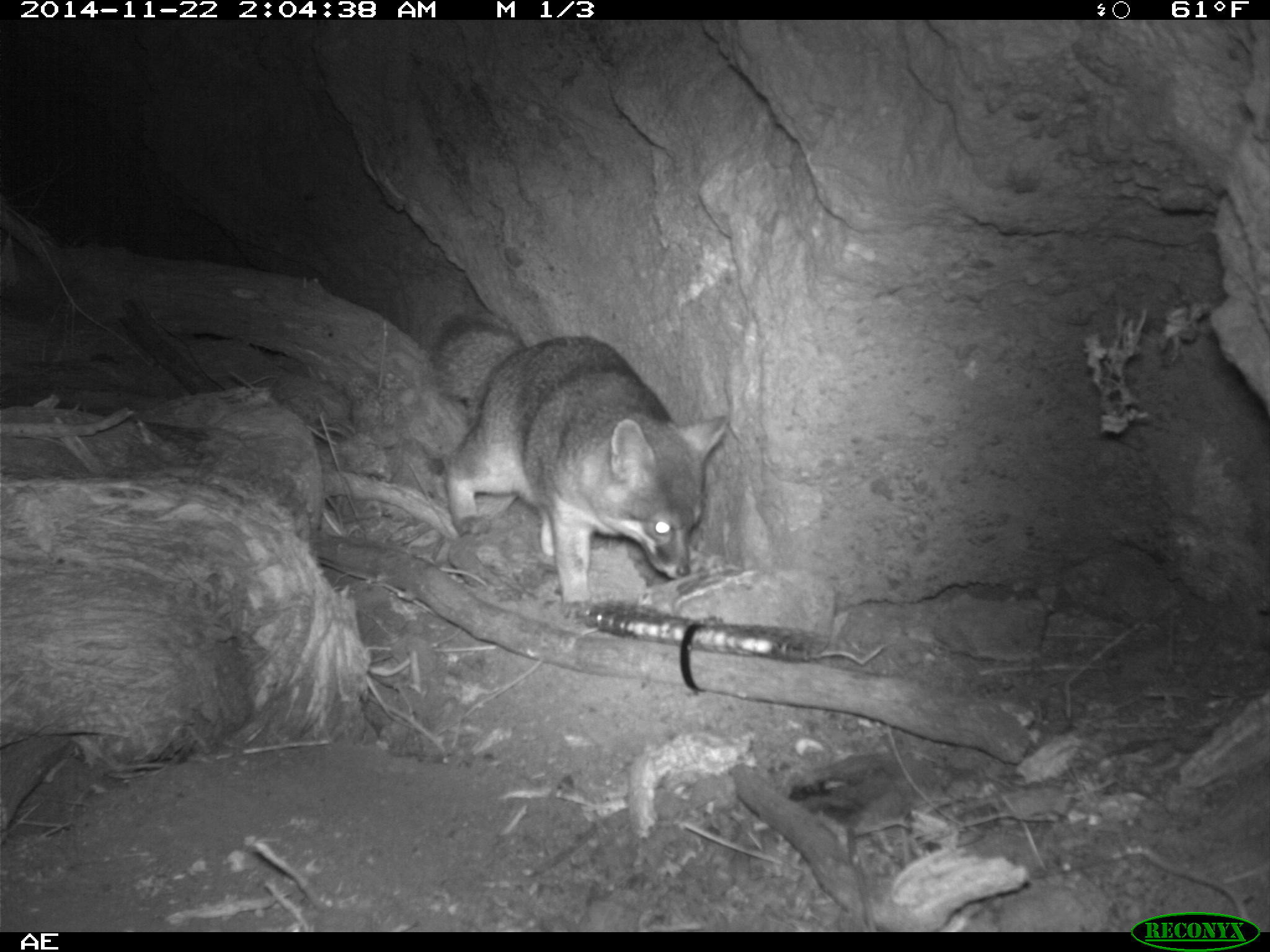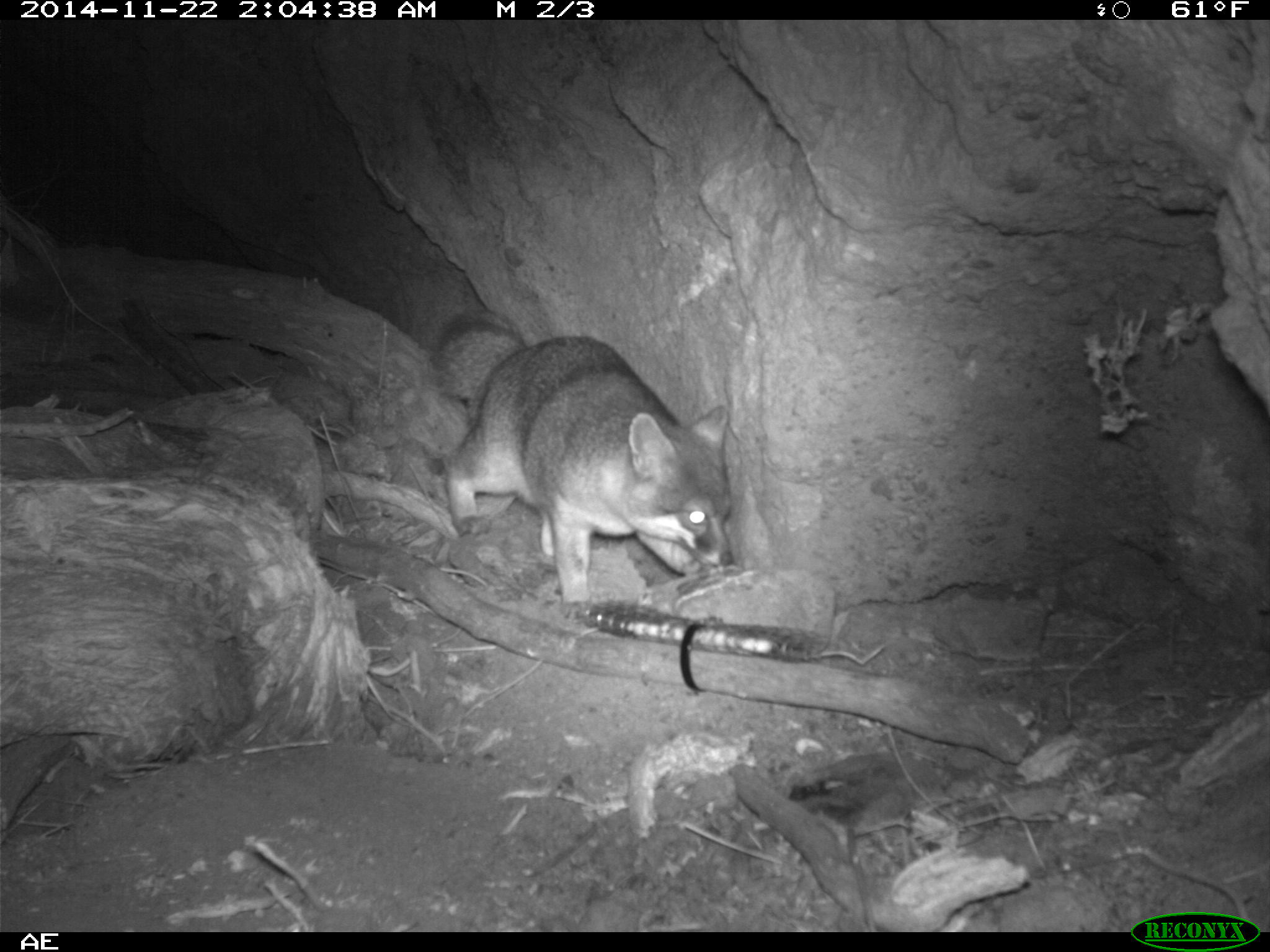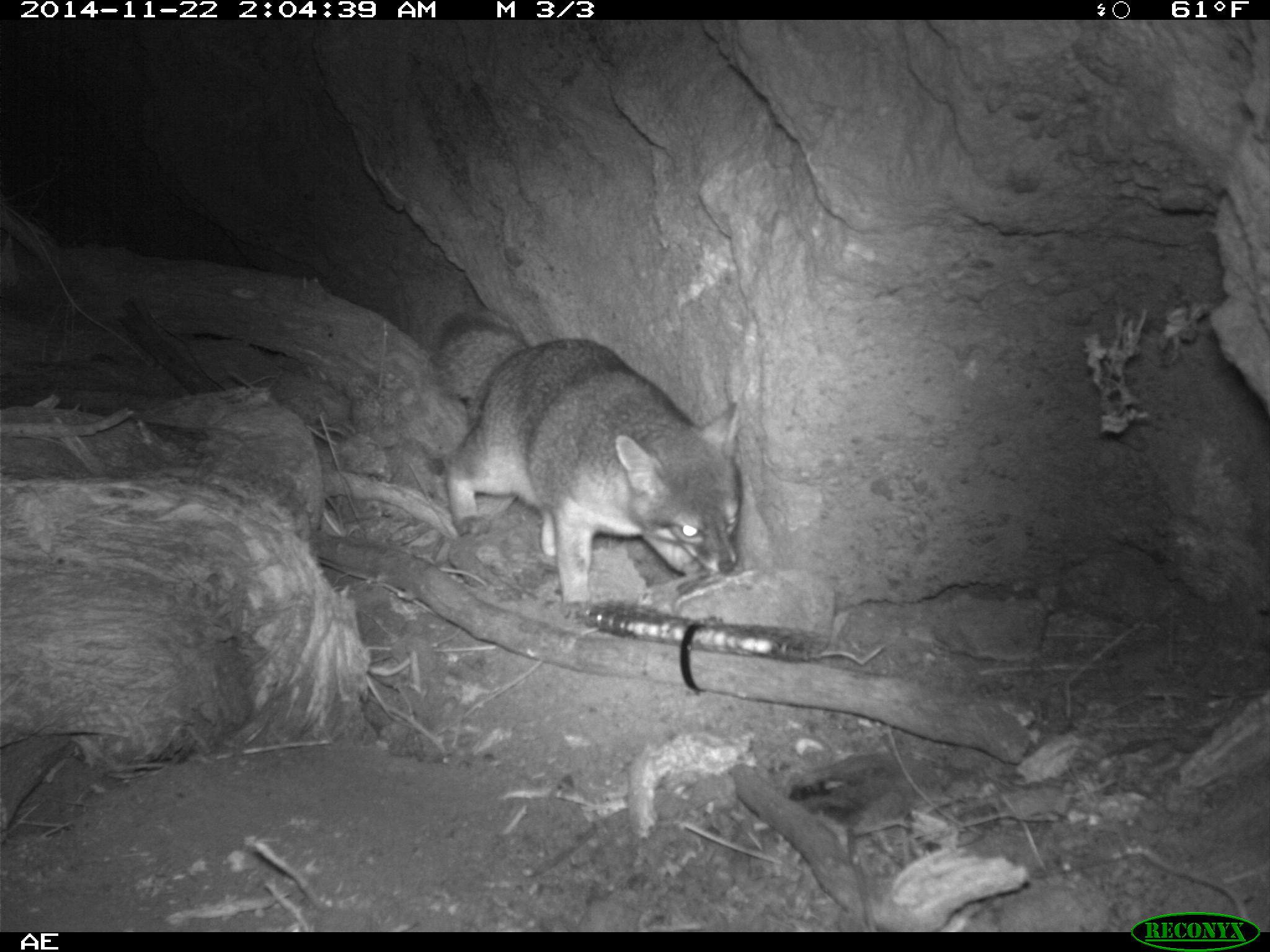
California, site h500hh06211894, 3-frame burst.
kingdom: Animalia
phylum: Chordata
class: Mammalia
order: Carnivora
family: Canidae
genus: Urocyon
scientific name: Urocyon littoralis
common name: island fox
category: fox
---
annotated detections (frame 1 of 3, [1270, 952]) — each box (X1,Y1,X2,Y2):
fox: (427,315,727,609)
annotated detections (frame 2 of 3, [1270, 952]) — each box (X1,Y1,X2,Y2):
fox: (430,305,734,603)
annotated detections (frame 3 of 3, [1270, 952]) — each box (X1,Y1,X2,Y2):
fox: (431,307,741,623)